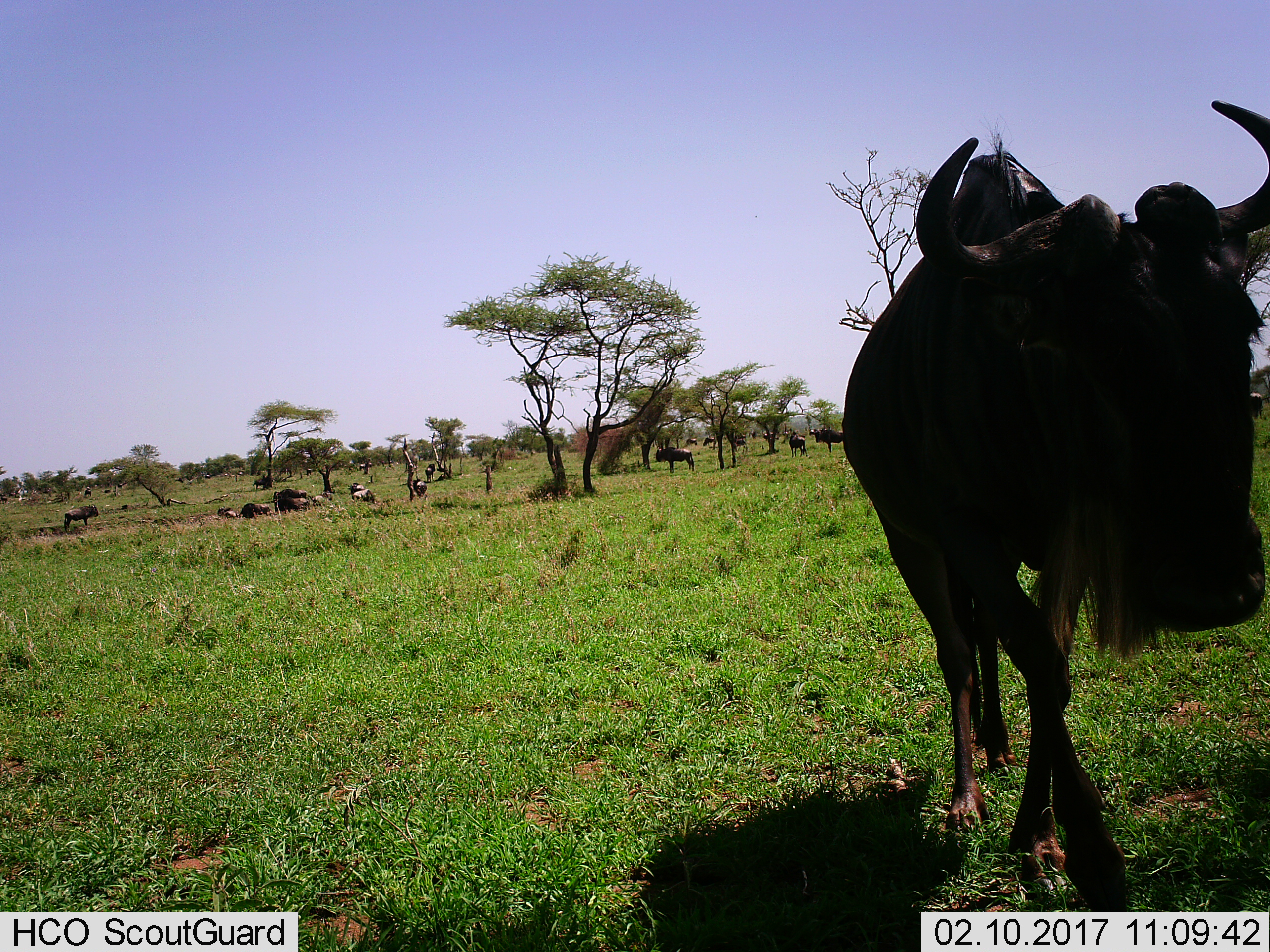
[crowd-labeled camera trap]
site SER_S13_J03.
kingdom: Animalia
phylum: Chordata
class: Mammalia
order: Artiodactyla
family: Bovidae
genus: Connochaetes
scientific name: Connochaetes taurinus taurinus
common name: blue wildebeest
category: wildebeestblue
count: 11-50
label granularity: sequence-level